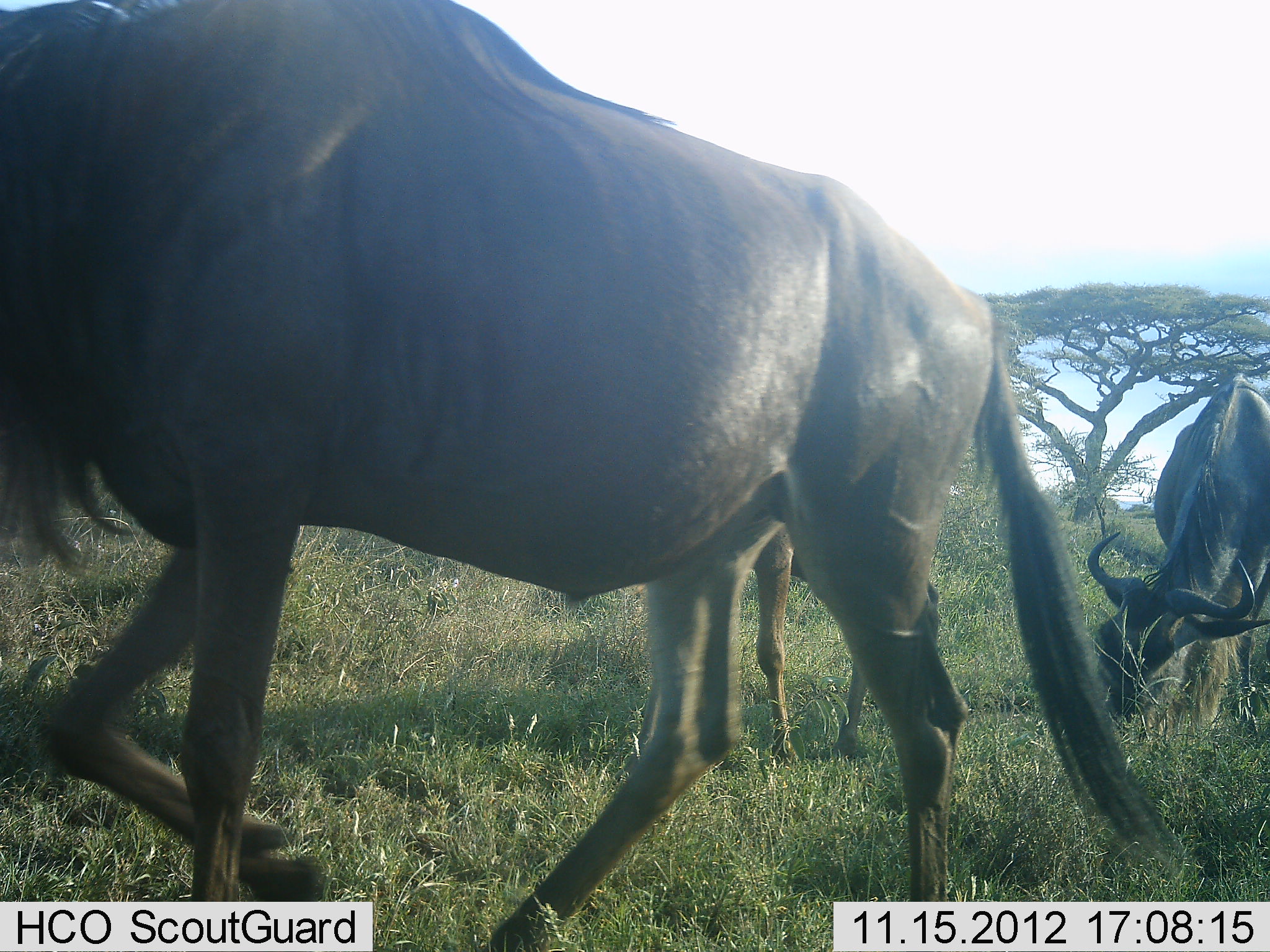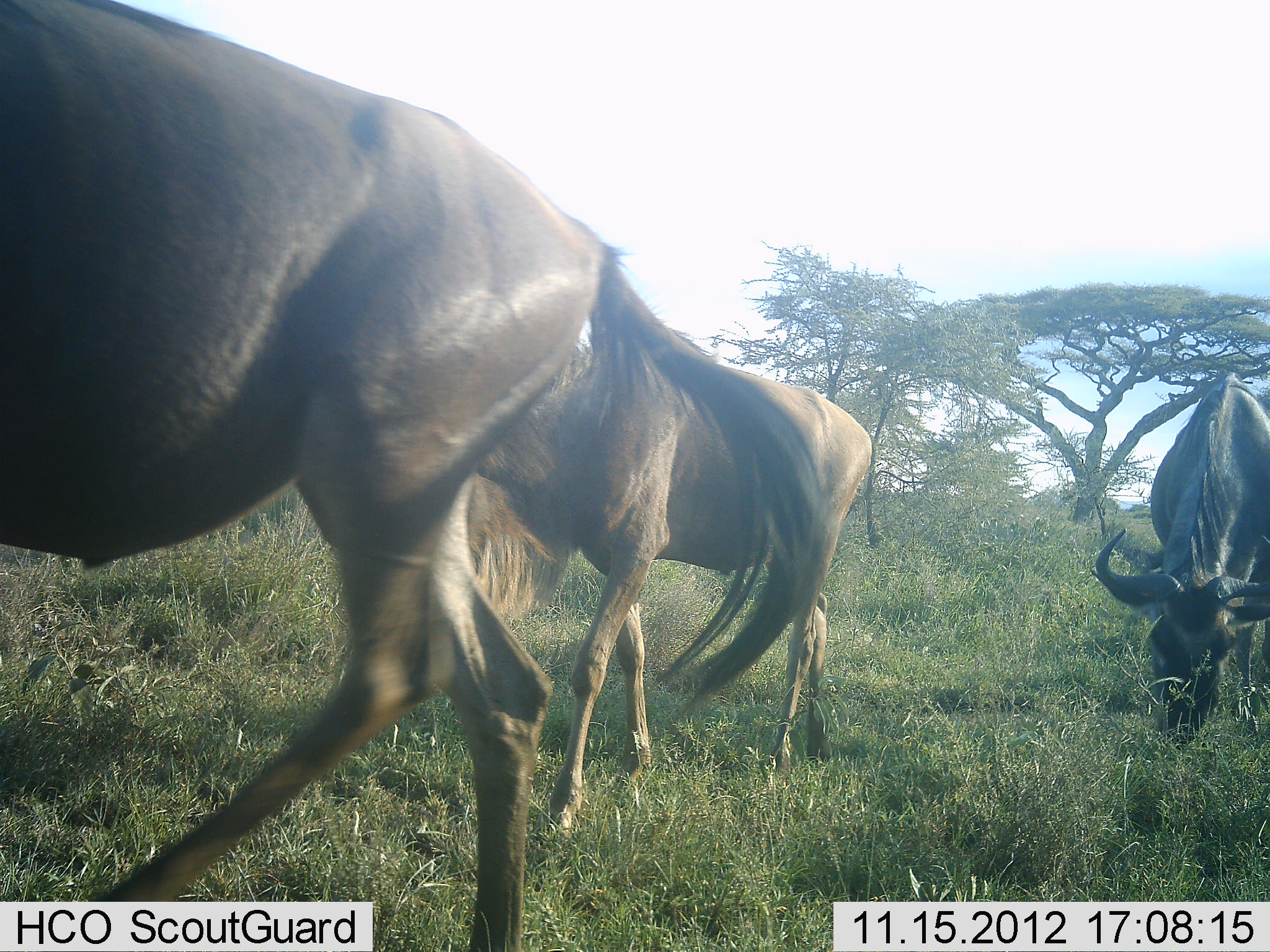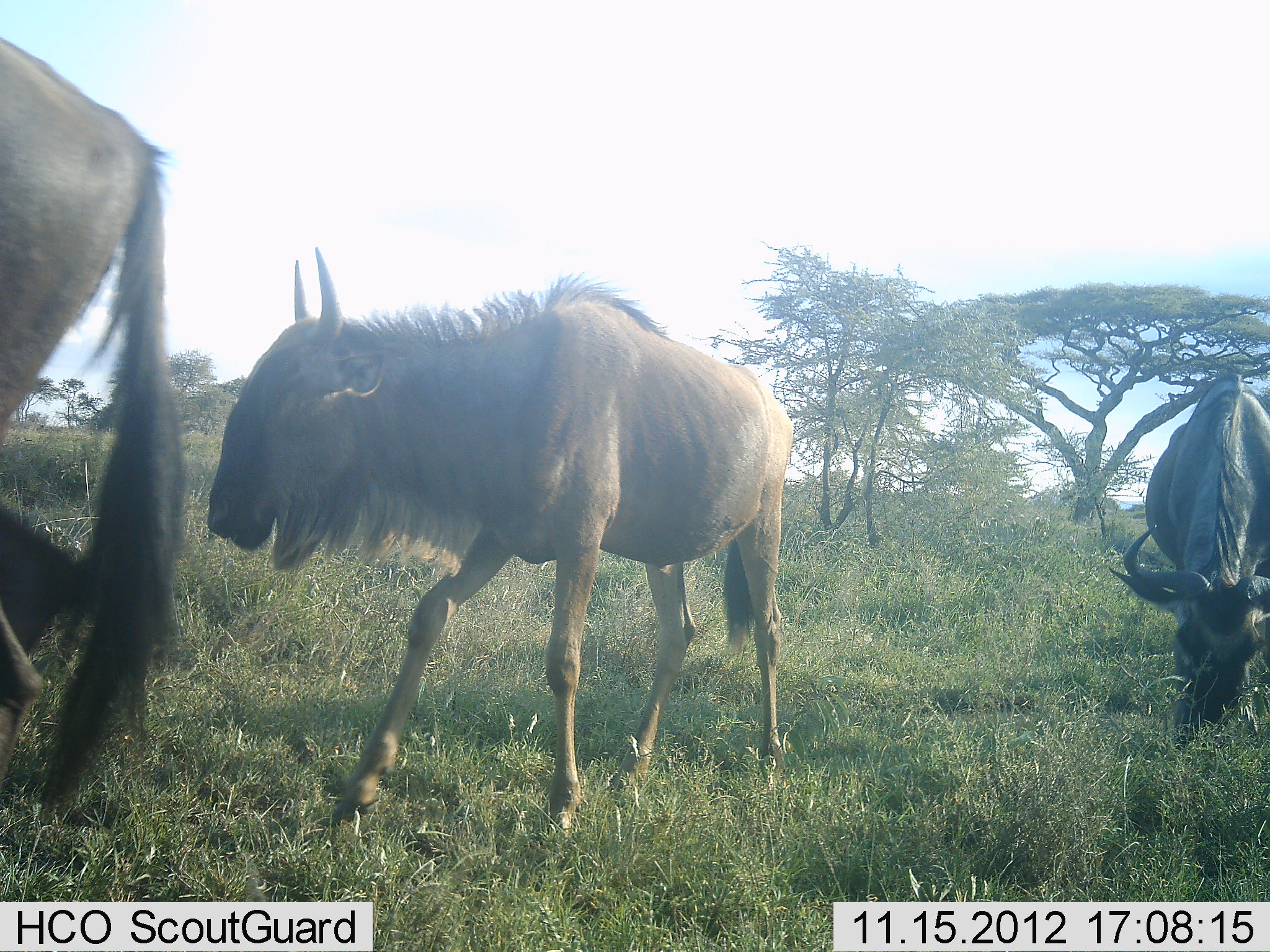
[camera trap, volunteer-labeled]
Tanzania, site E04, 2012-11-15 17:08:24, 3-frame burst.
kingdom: Animalia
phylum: Chordata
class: Mammalia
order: Artiodactyla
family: Bovidae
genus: Connochaetes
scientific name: Connochaetes taurinus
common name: blue wildebeest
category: wildebeest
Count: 3.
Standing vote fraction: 0%.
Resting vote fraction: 0%.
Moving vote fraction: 80%.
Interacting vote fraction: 0%.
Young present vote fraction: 0%.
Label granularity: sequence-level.